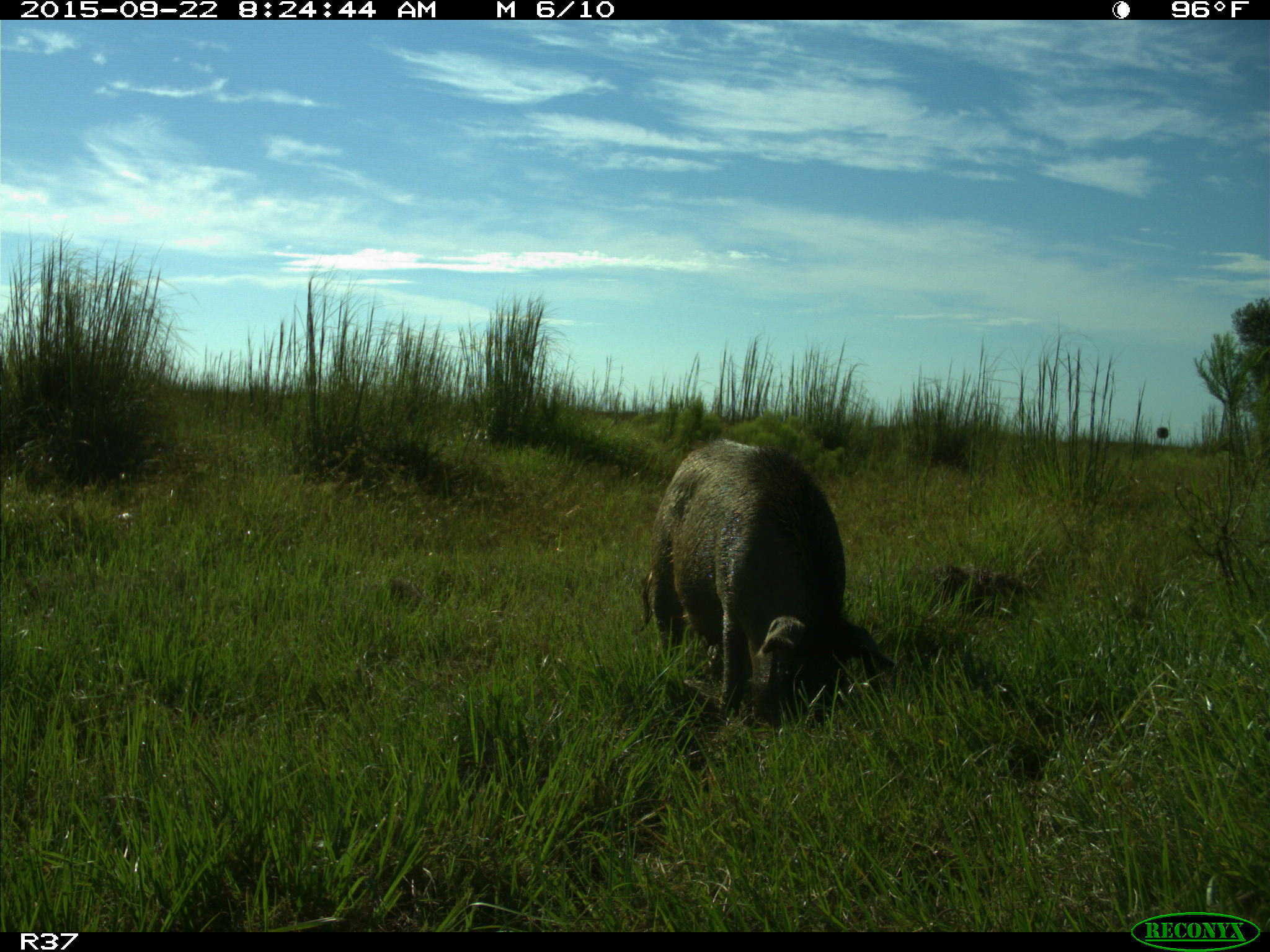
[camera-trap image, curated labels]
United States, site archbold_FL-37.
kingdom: Animalia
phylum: Chordata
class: Mammalia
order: Artiodactyla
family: Suidae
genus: Sus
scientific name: Sus scrofa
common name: wild boar